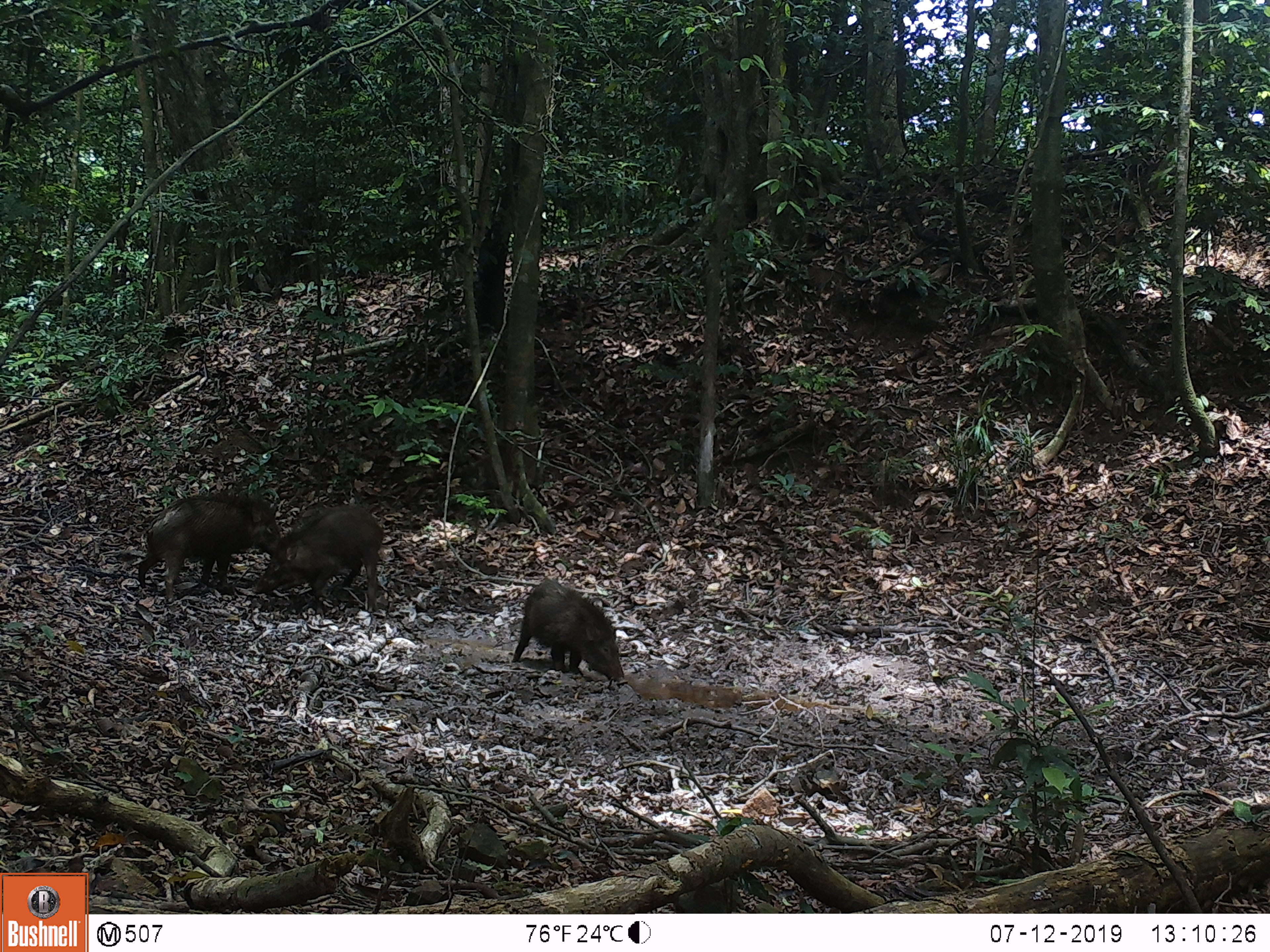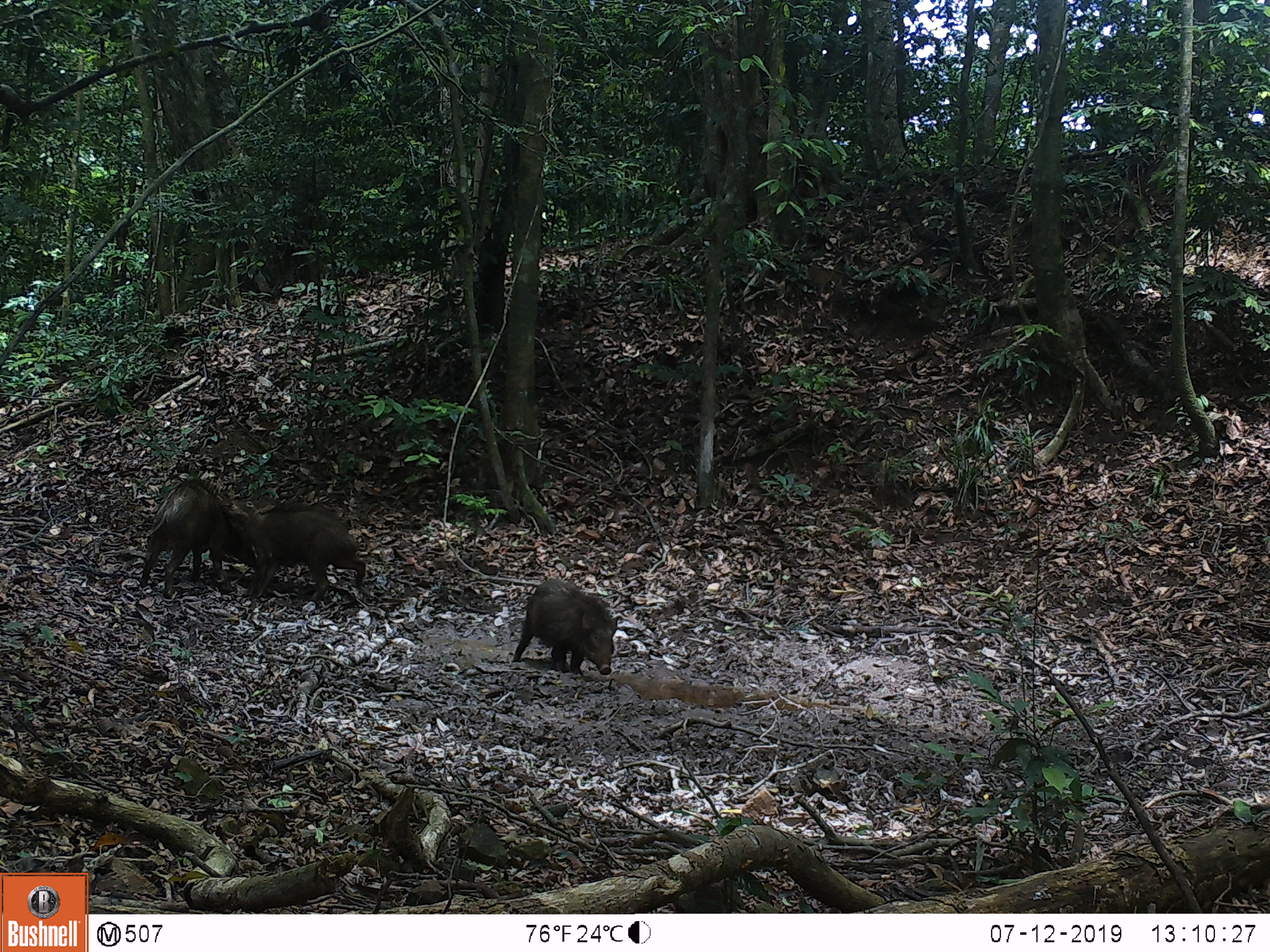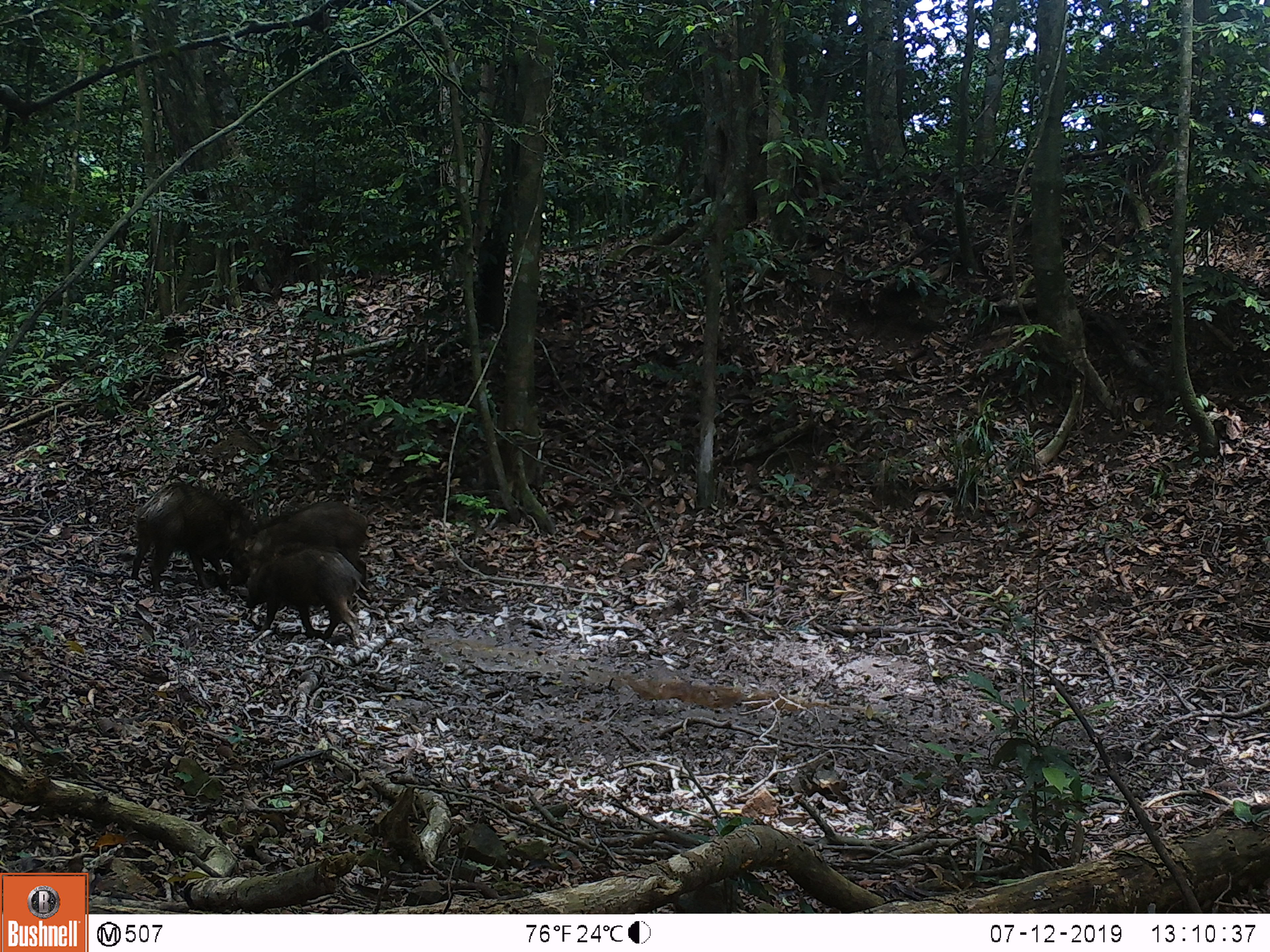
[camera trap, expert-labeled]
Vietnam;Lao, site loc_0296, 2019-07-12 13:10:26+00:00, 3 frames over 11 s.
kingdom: Animalia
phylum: Chordata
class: Mammalia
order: Artiodactyla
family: Suidae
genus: Sus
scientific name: Sus scrofa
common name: eurasian wild pig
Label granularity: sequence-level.